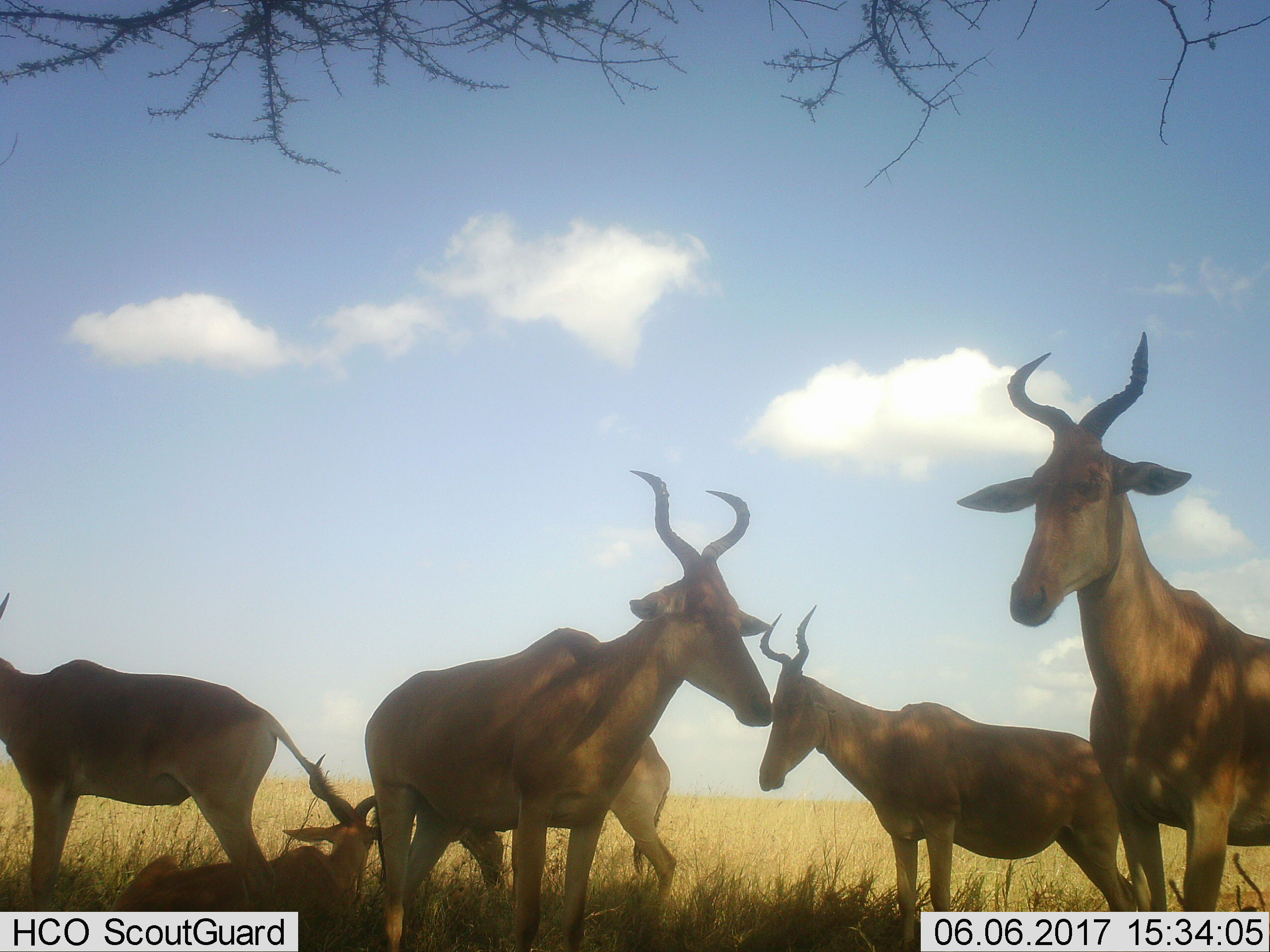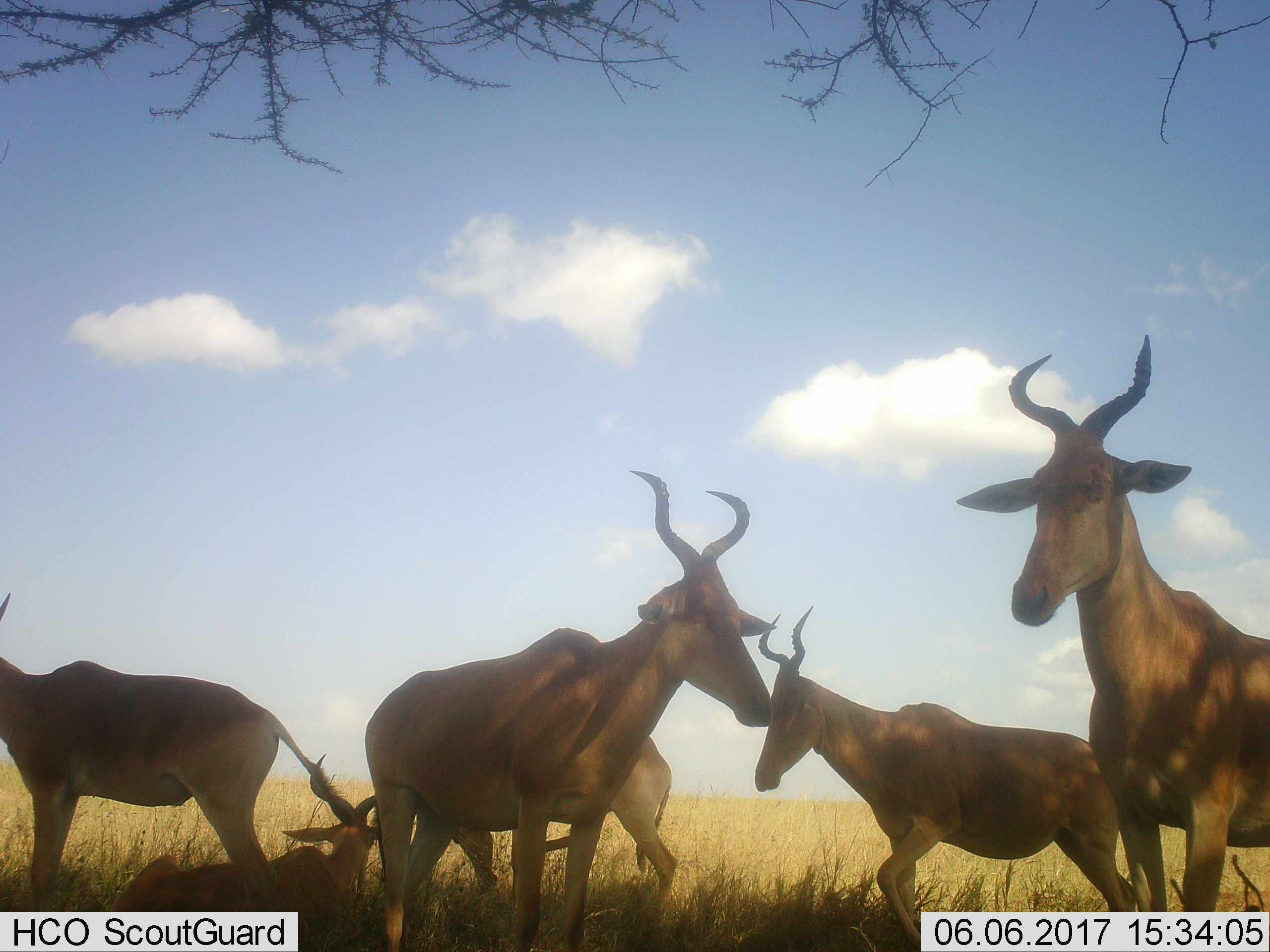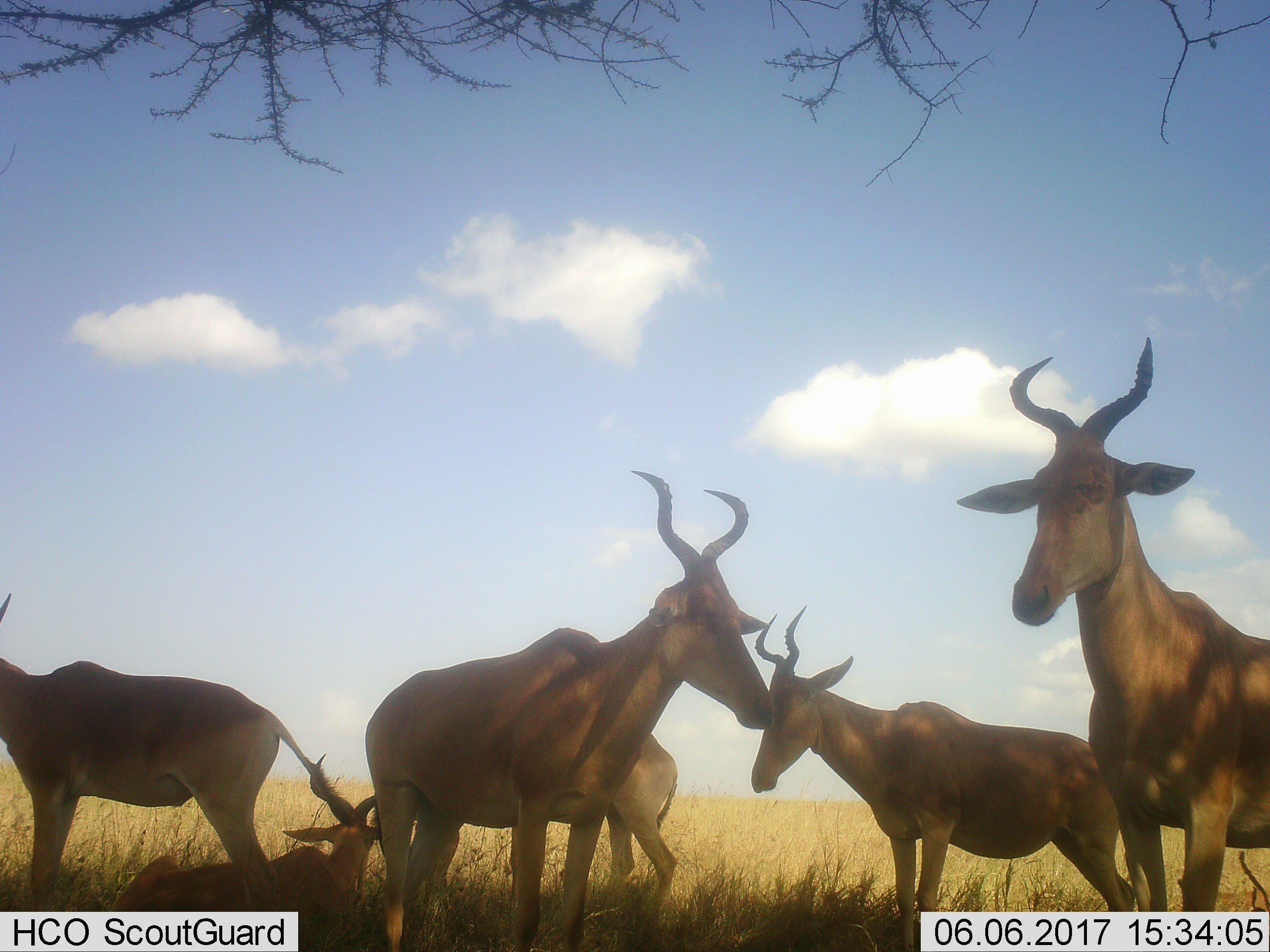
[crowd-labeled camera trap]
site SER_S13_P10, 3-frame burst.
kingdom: Animalia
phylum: Chordata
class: Mammalia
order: Artiodactyla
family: Bovidae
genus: Alcelaphus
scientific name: Alcelaphus buselaphus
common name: hartebeest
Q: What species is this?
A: Hartebeest (Alcelaphus buselaphus).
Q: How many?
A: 6.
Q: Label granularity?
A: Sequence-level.